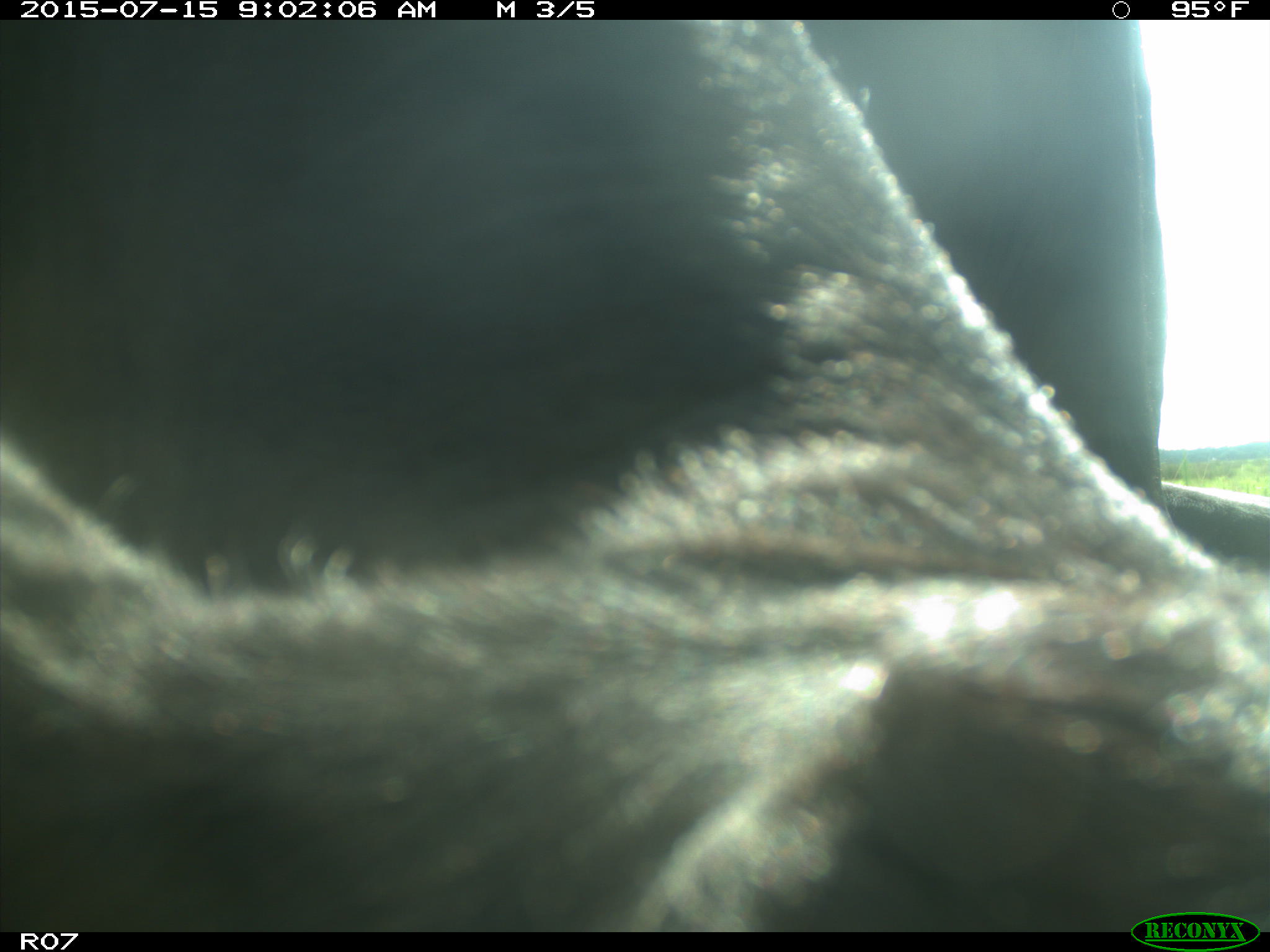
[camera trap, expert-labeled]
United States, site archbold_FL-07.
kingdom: Animalia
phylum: Chordata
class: Mammalia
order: Artiodactyla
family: Bovidae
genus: Bos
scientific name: Bos taurus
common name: domestic cow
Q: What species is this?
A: Bos taurus (domestic cow).